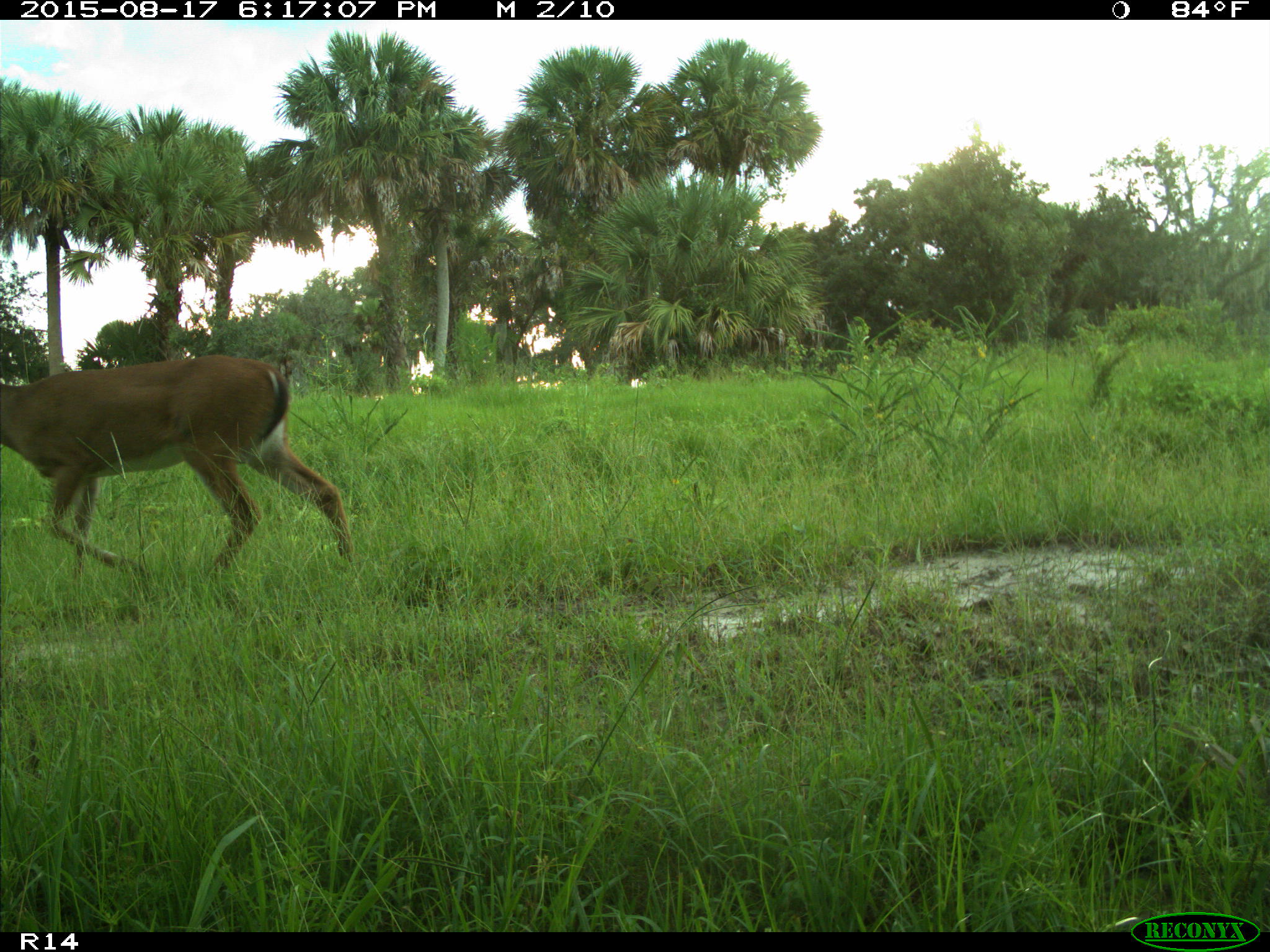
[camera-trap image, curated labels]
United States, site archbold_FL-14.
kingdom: Animalia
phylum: Chordata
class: Mammalia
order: Artiodactyla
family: Cervidae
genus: Odocoileus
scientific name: Odocoileus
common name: deer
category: unidentified deer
Unidentified deer (deer) (Odocoileus).